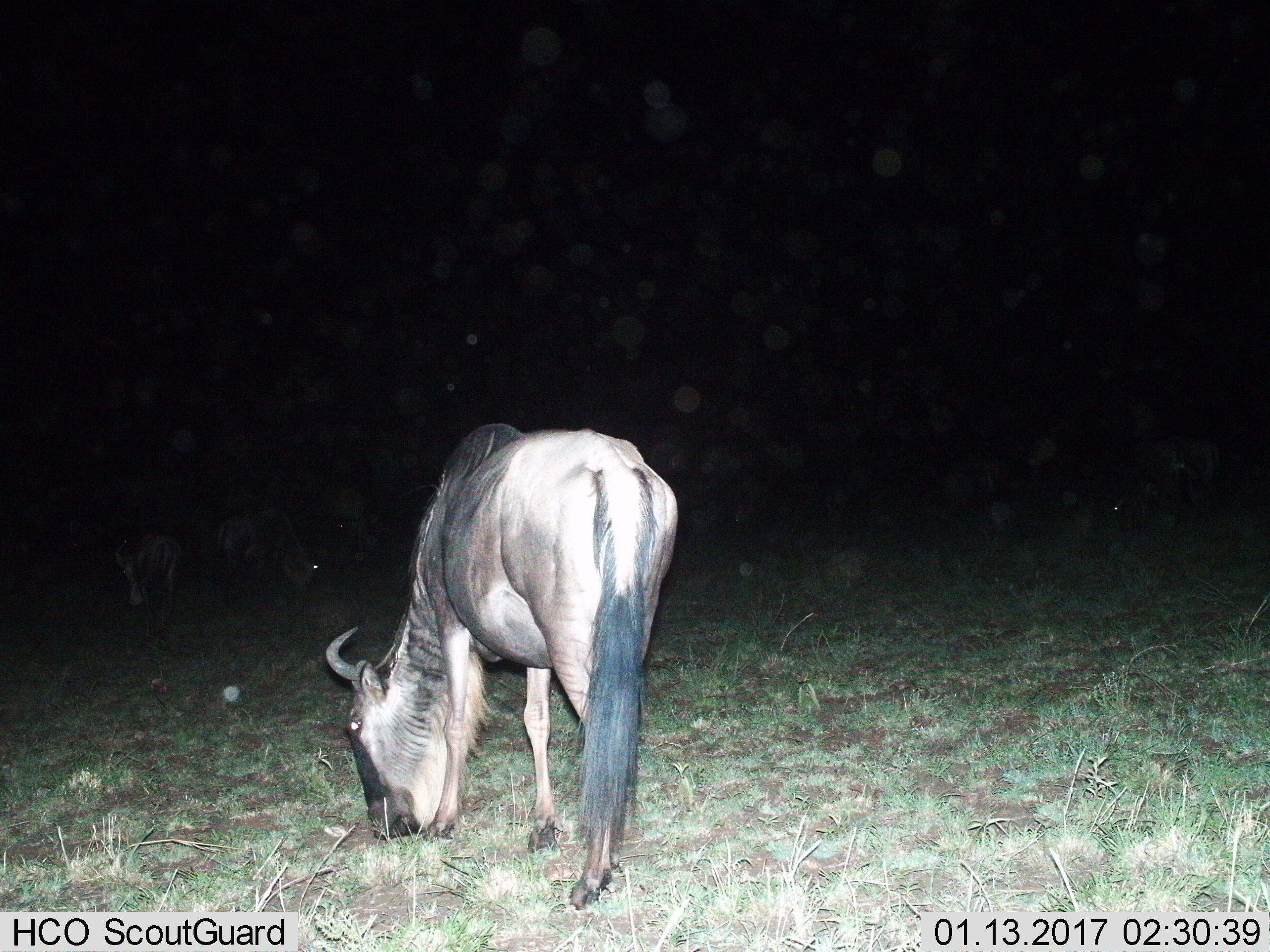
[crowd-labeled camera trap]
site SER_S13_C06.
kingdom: Animalia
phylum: Chordata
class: Mammalia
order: Artiodactyla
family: Bovidae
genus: Connochaetes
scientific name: Connochaetes taurinus taurinus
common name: blue wildebeest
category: wildebeestblue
Wildebeestblue (blue wildebeest) (Connochaetes taurinus taurinus), count 2. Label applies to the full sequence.